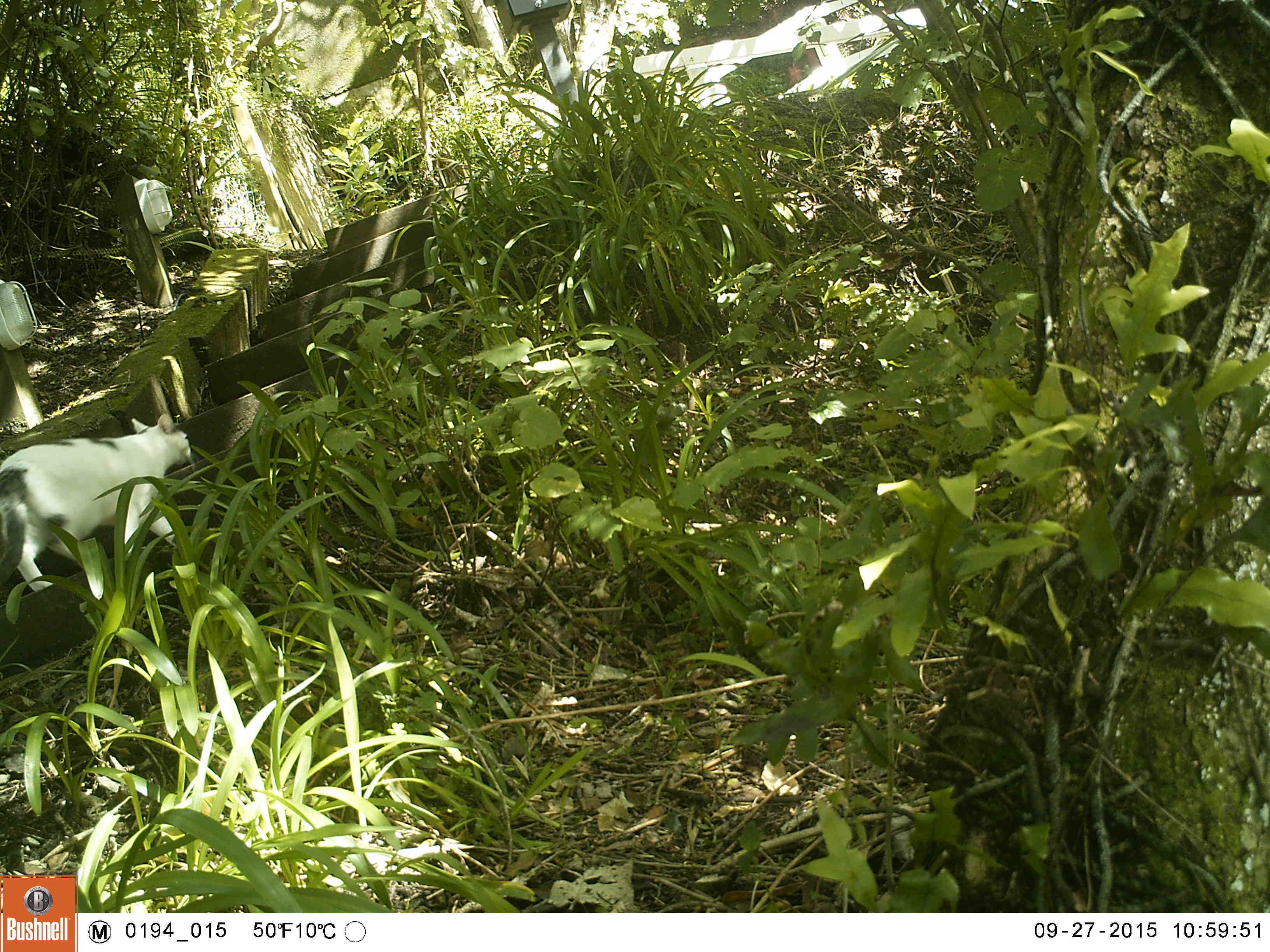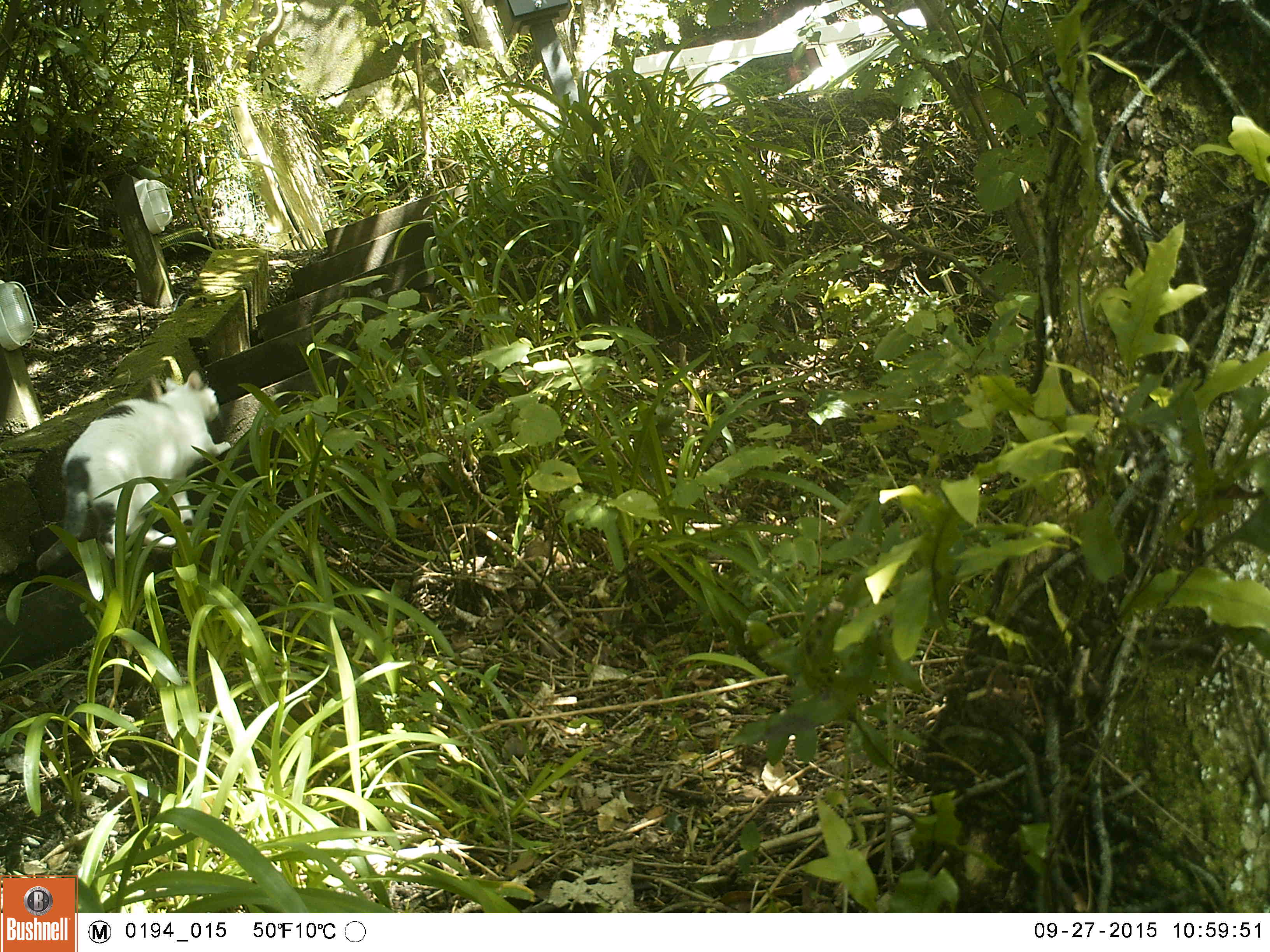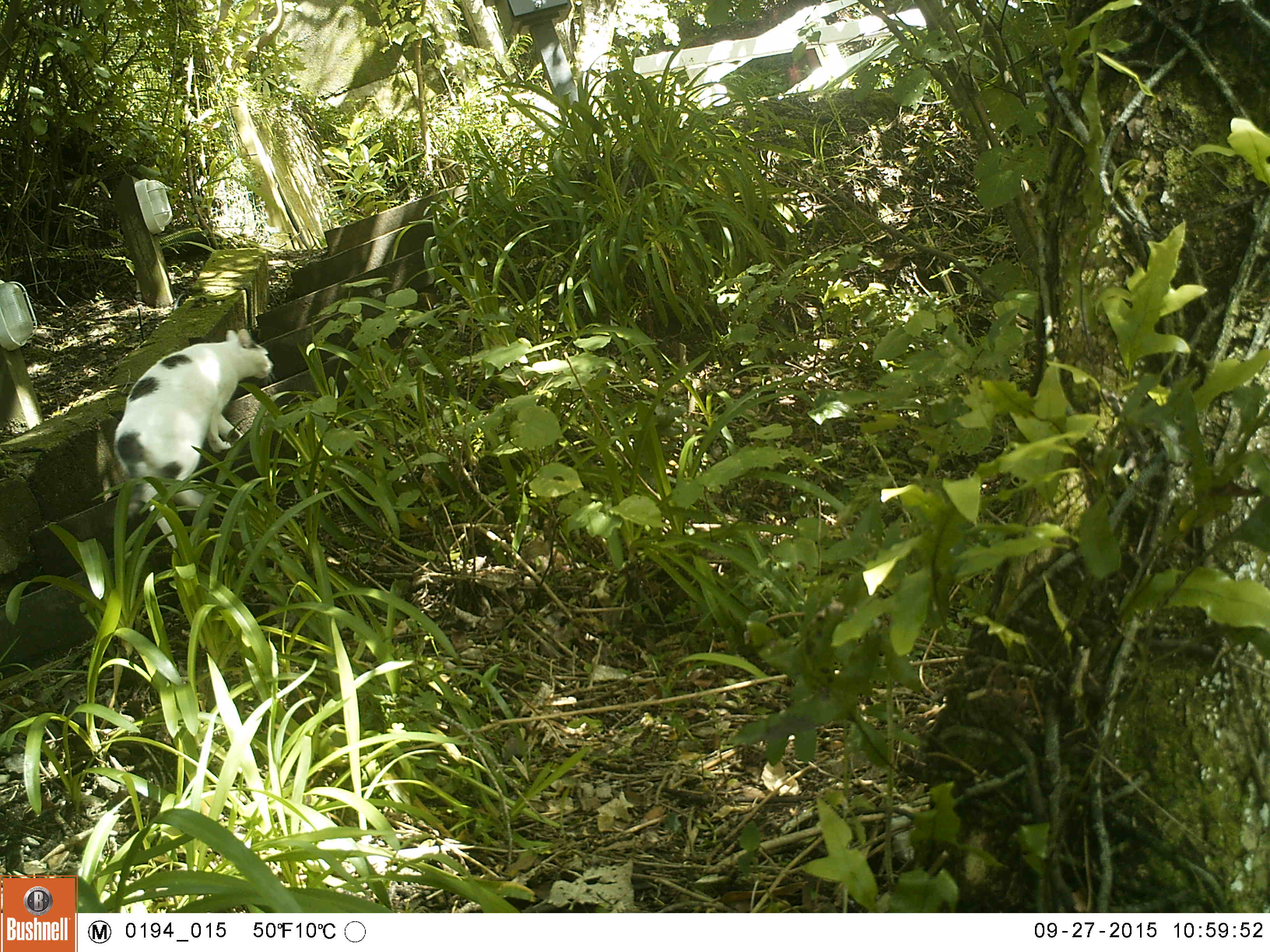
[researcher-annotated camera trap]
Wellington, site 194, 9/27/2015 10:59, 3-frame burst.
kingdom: Animalia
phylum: Chordata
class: Mammalia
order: Carnivora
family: Felidae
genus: Felis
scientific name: Felis catus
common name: cat